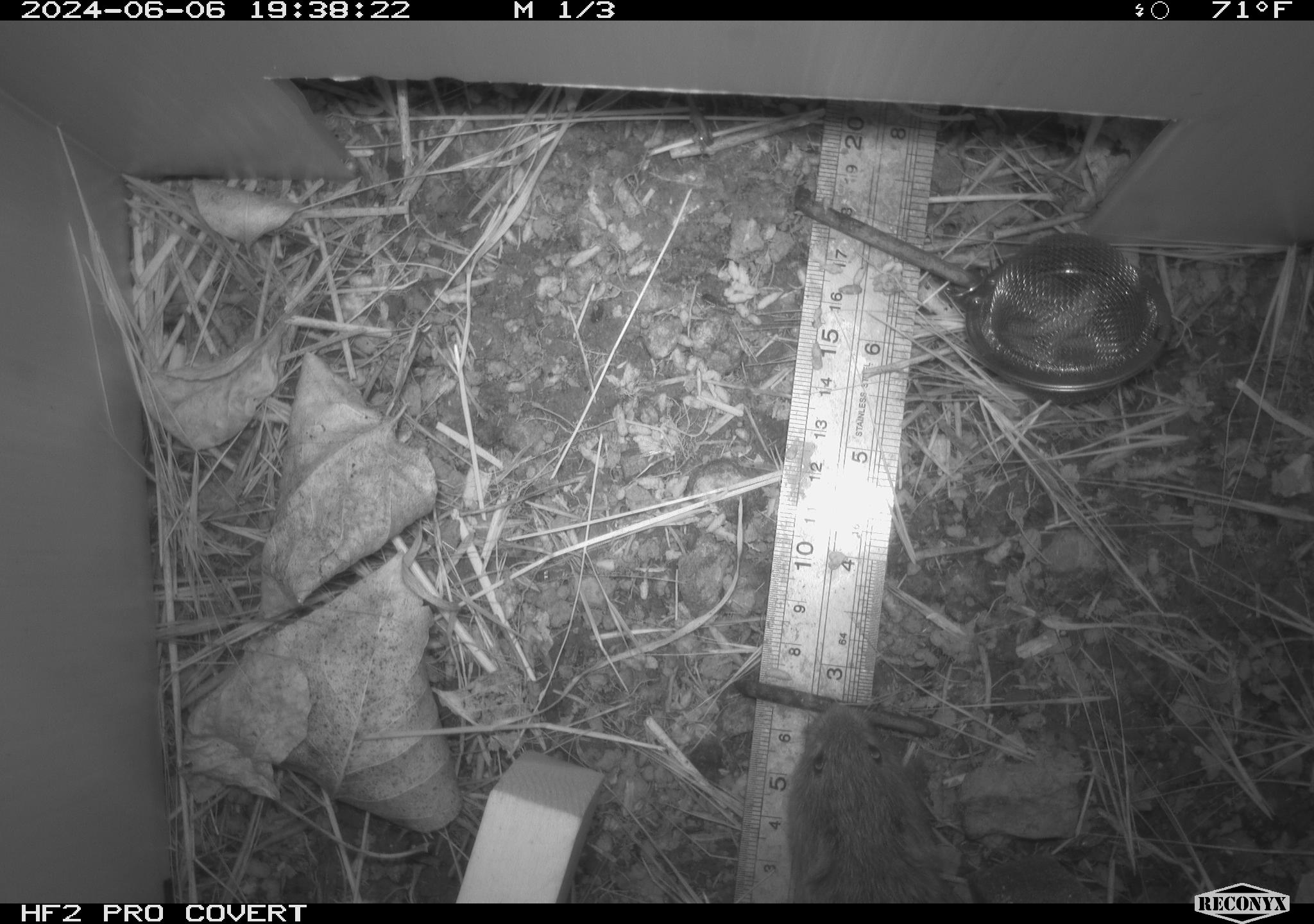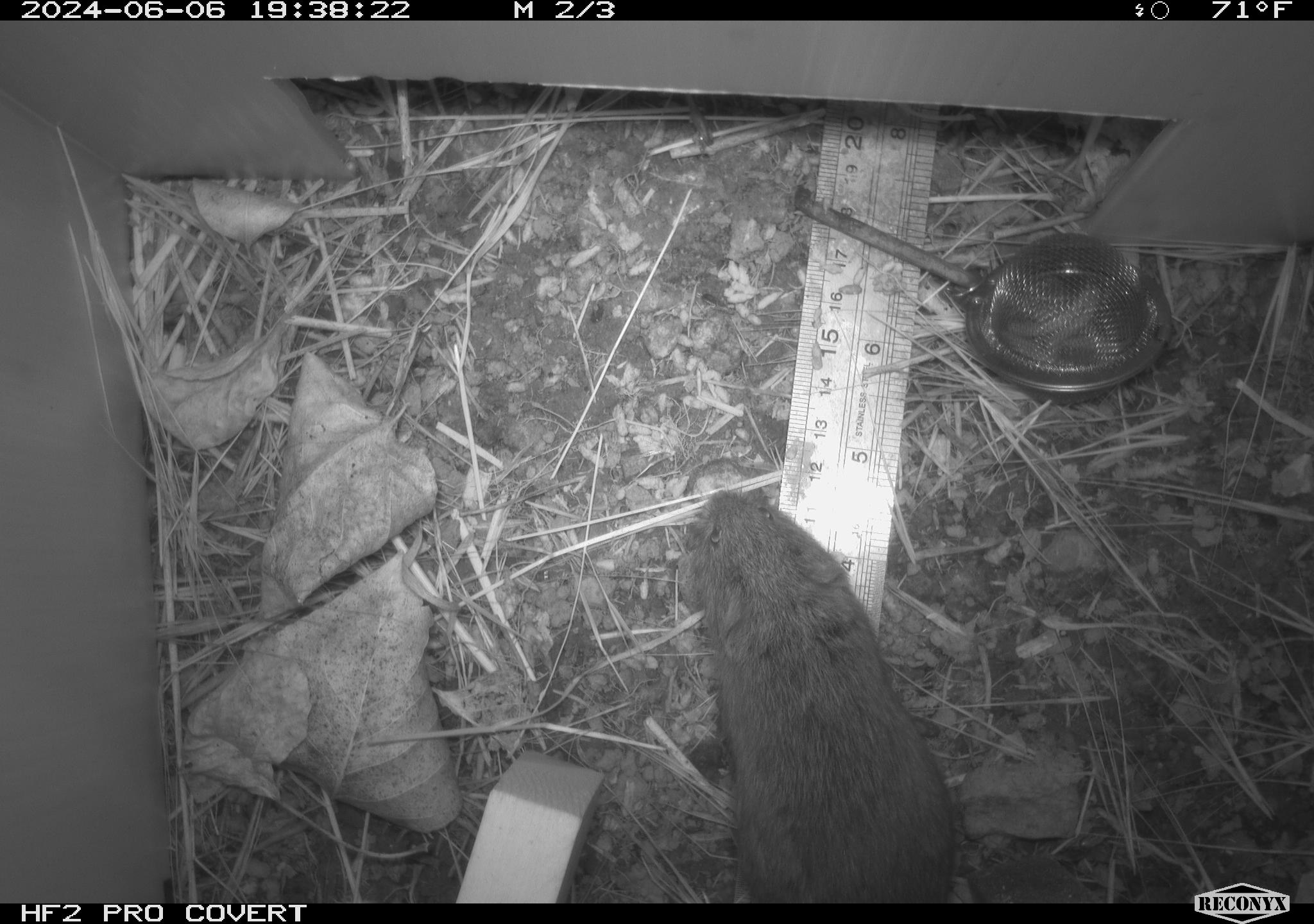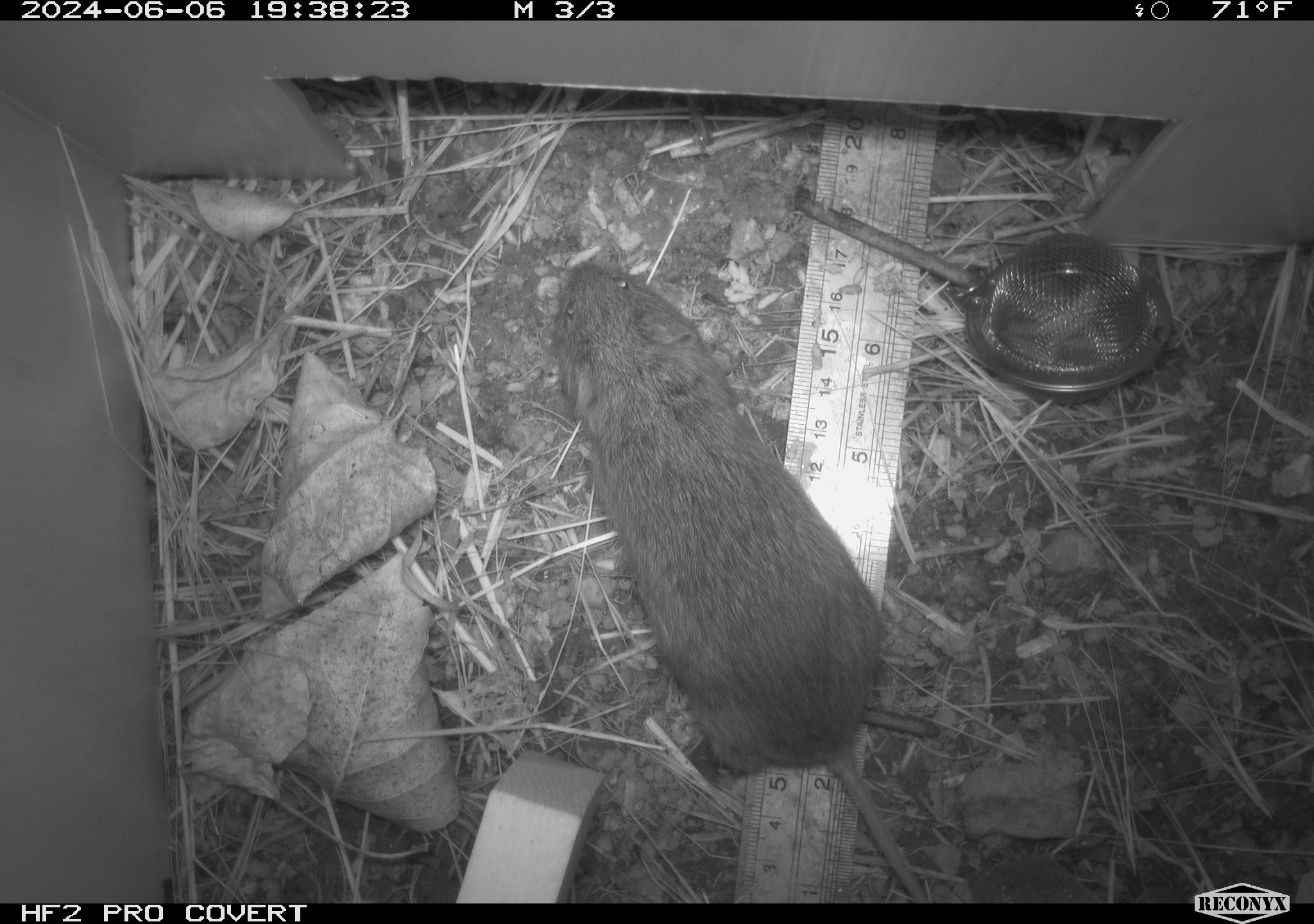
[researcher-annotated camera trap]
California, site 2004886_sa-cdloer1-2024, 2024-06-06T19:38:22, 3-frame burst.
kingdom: Animalia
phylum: Chordata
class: Mammalia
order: Rodentia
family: Cricetidae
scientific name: Arvicolinae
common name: voles, lemmings, and muskrats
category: arvicolinae subfamily